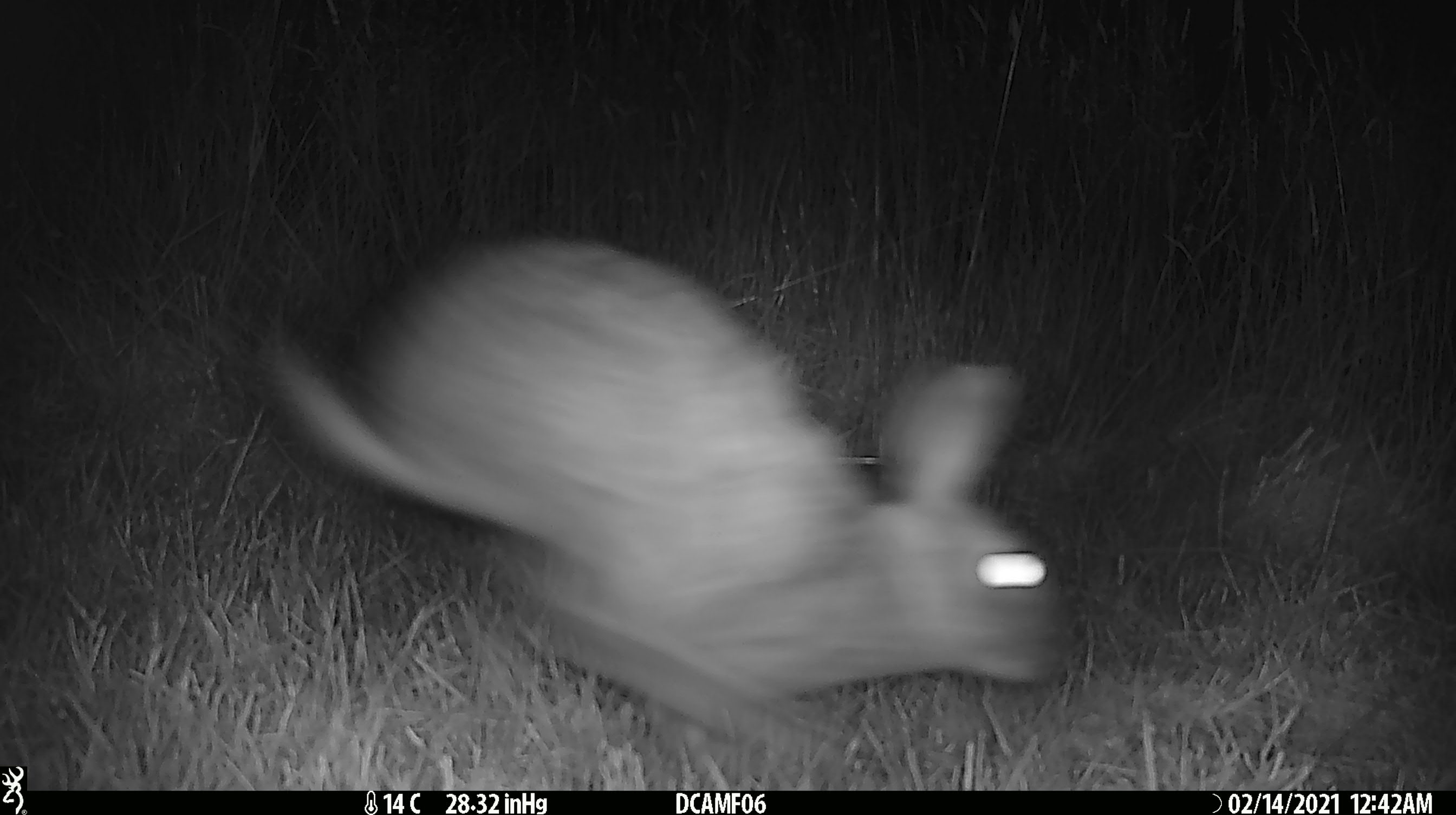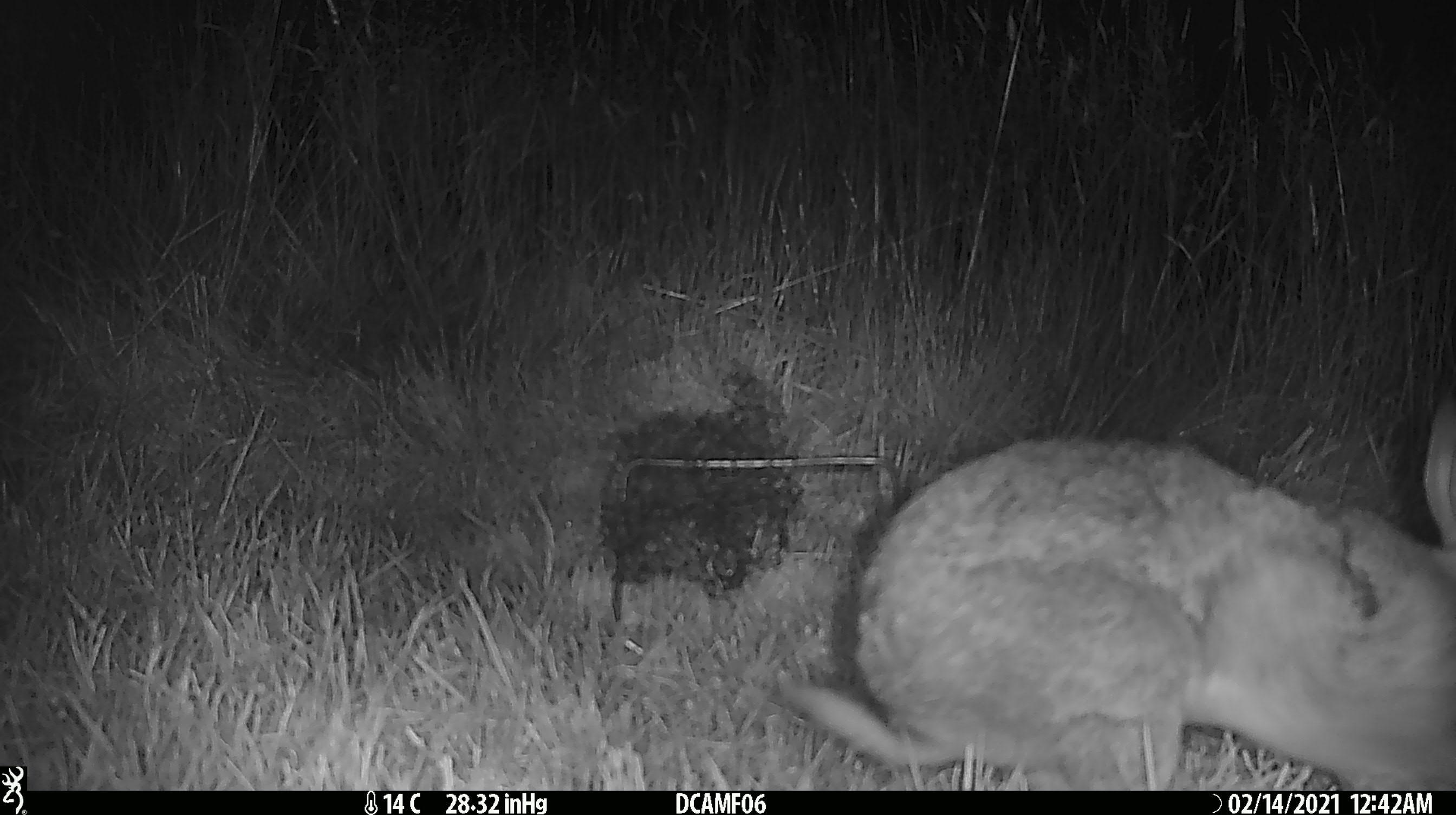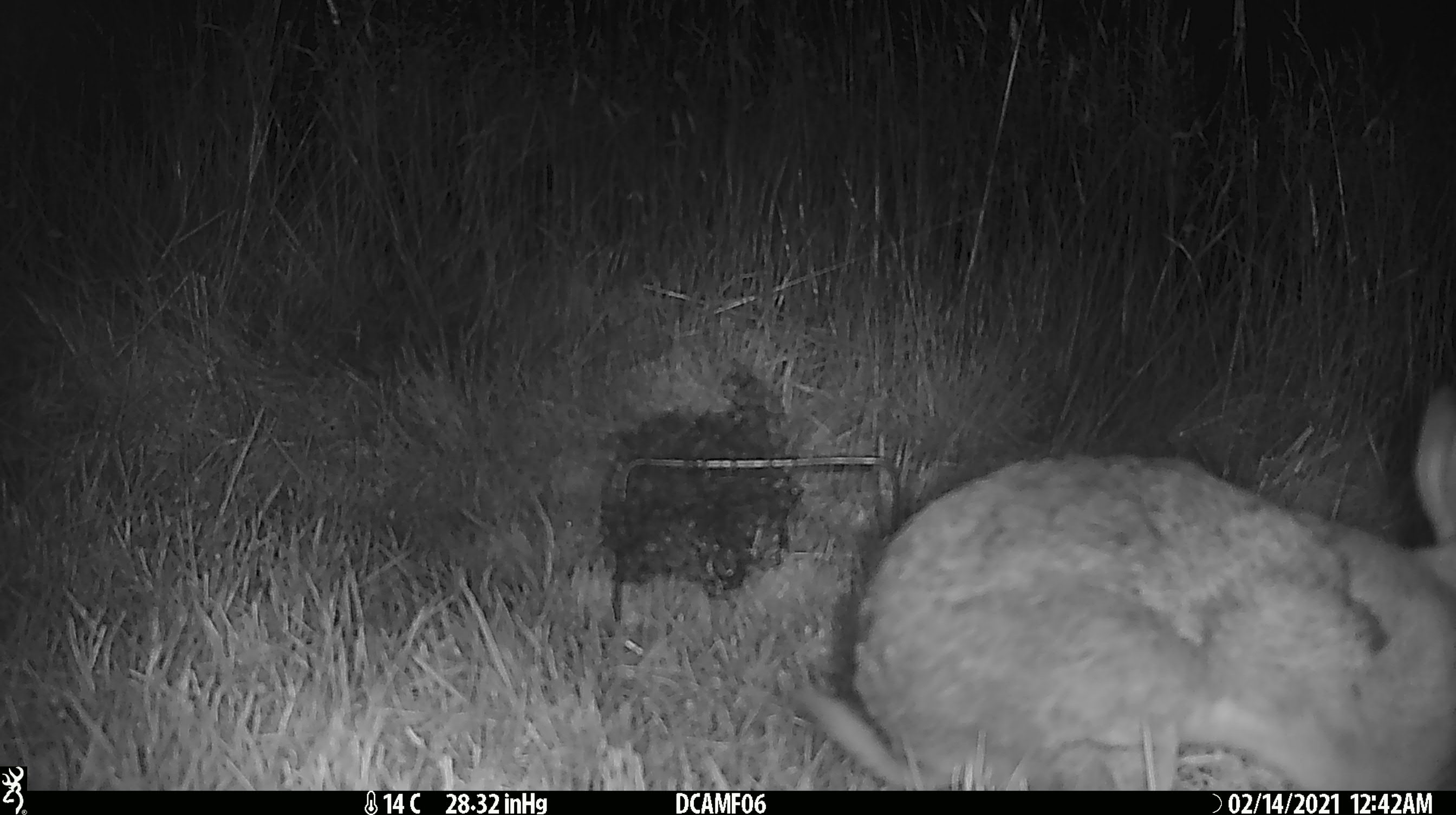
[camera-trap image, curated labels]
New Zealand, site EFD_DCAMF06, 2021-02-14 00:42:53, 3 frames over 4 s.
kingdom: Animalia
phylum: Chordata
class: Mammalia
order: Lagomorpha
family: Leporidae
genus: Oryctolagus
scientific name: Oryctolagus cuniculus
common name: european rabbit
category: rabbit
Rabbit (european rabbit) (Oryctolagus cuniculus).